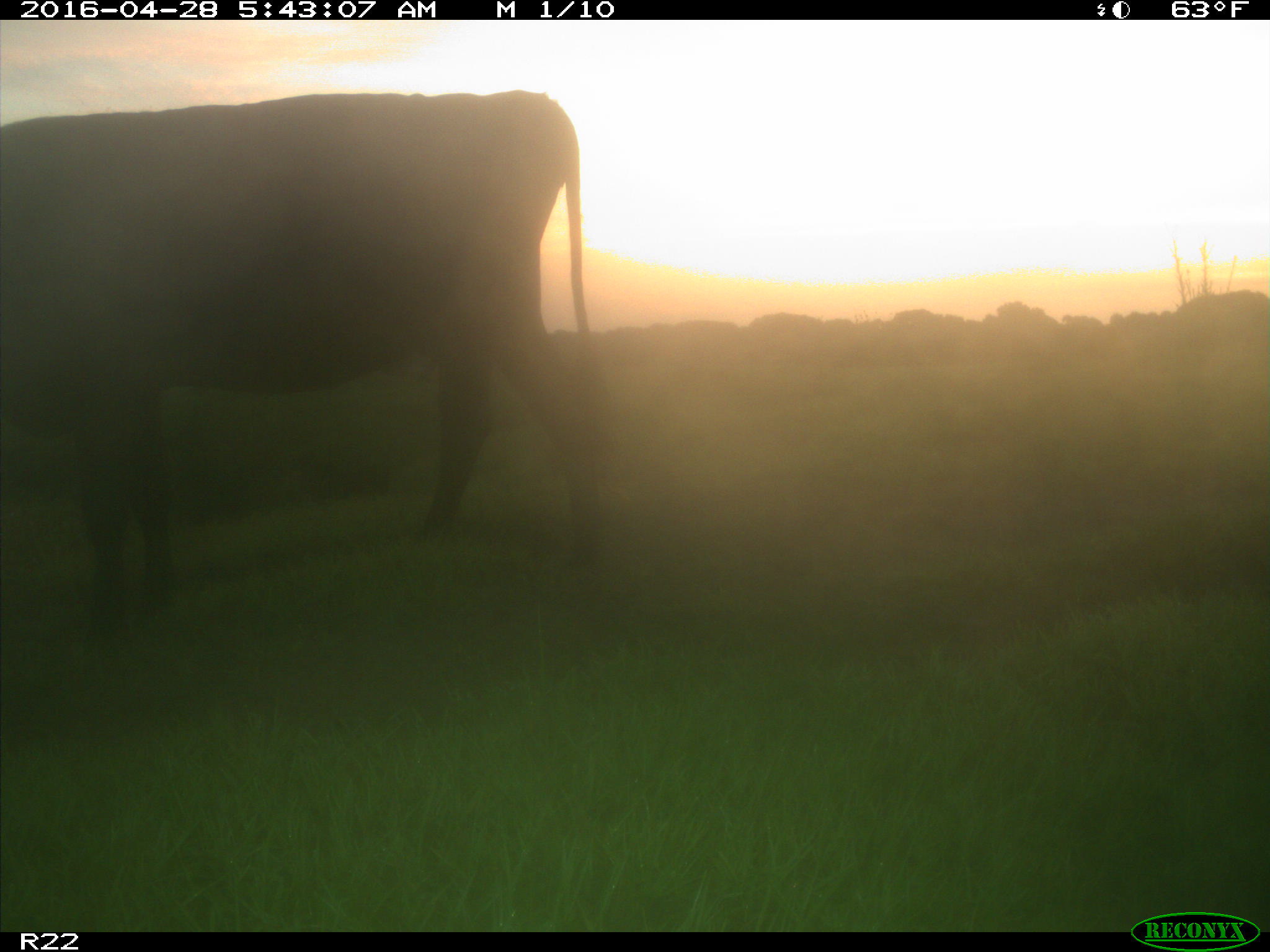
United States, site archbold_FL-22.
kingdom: Animalia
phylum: Chordata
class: Mammalia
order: Artiodactyla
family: Bovidae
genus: Bos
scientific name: Bos taurus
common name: domestic cow